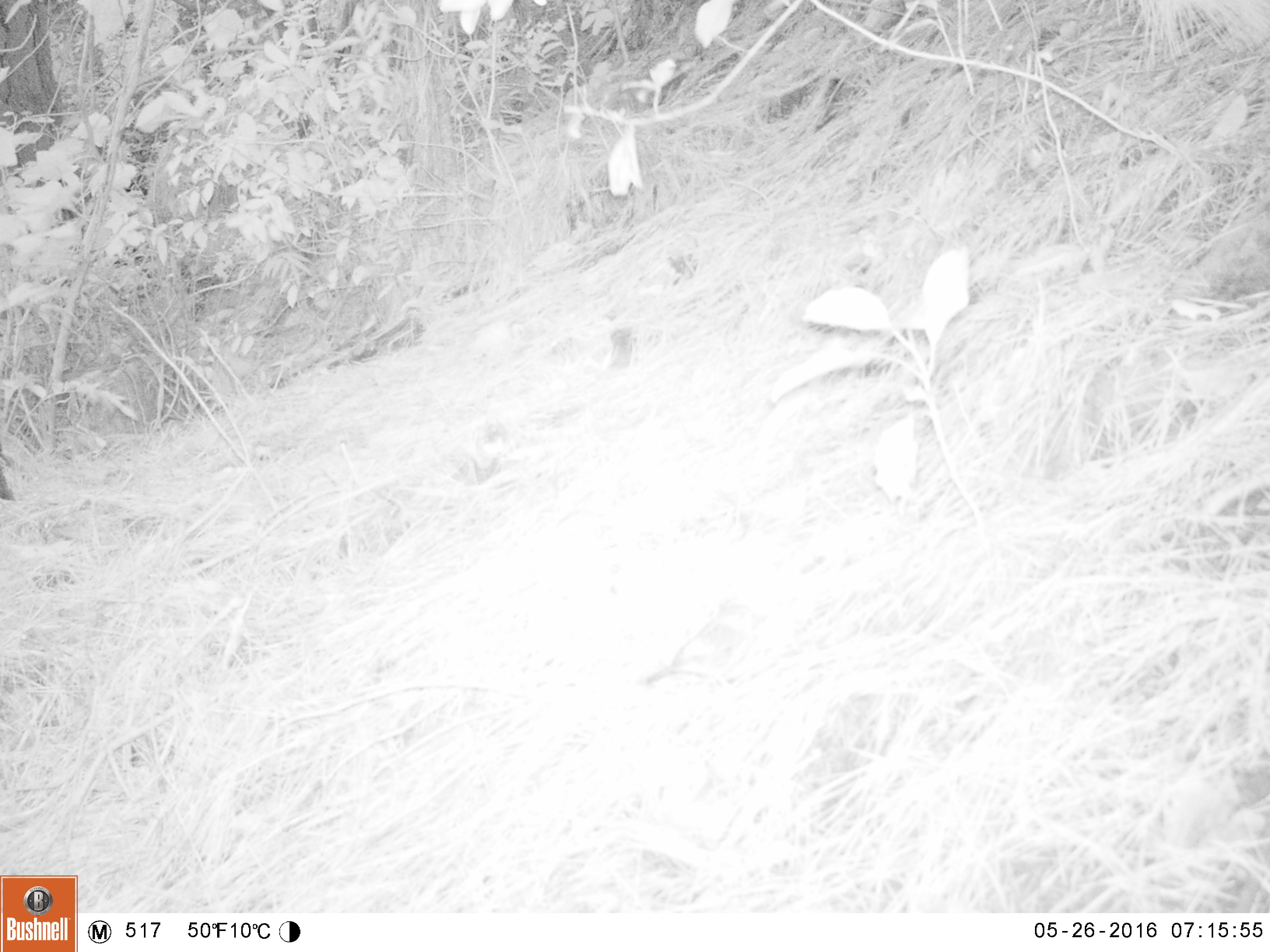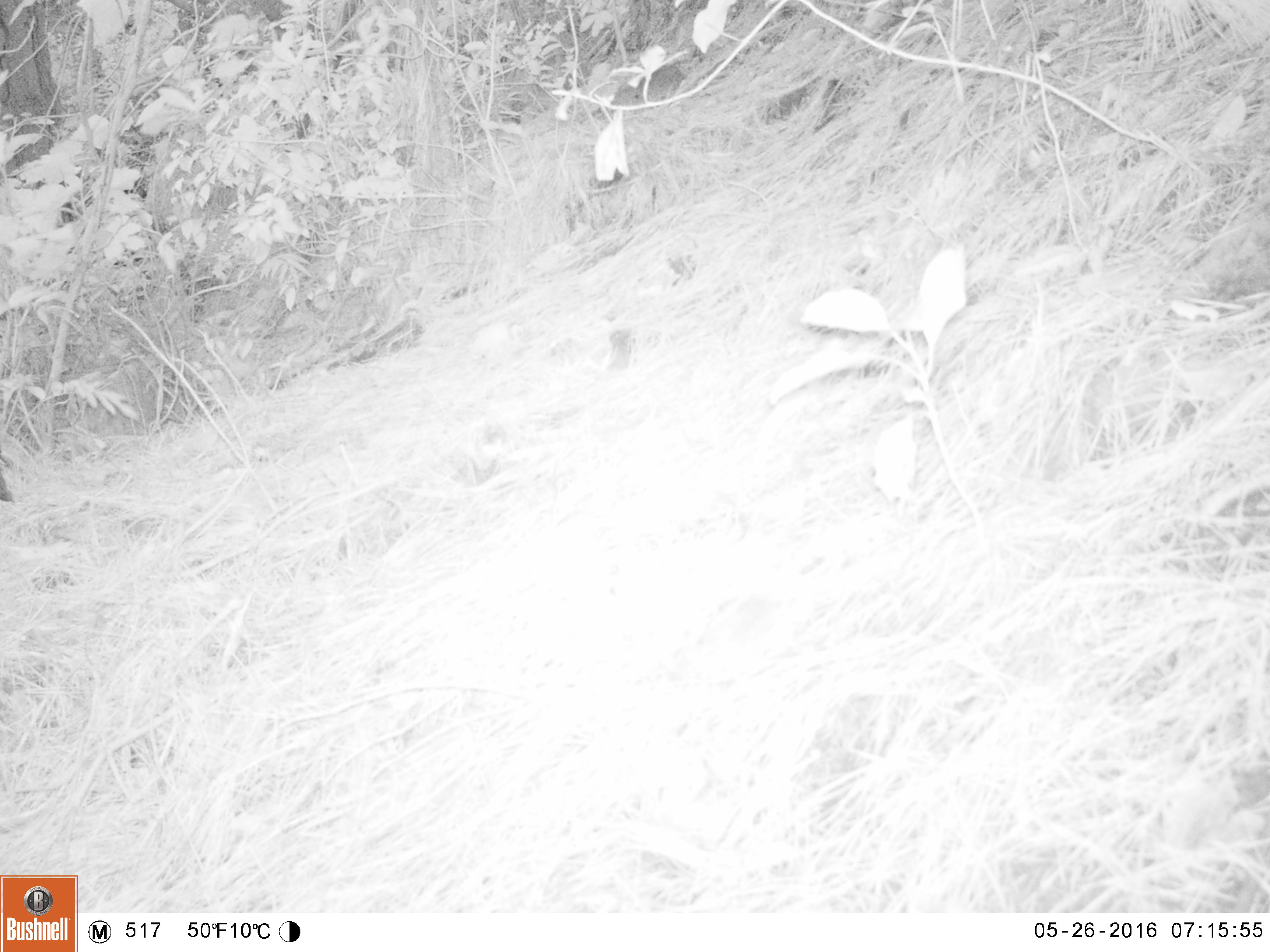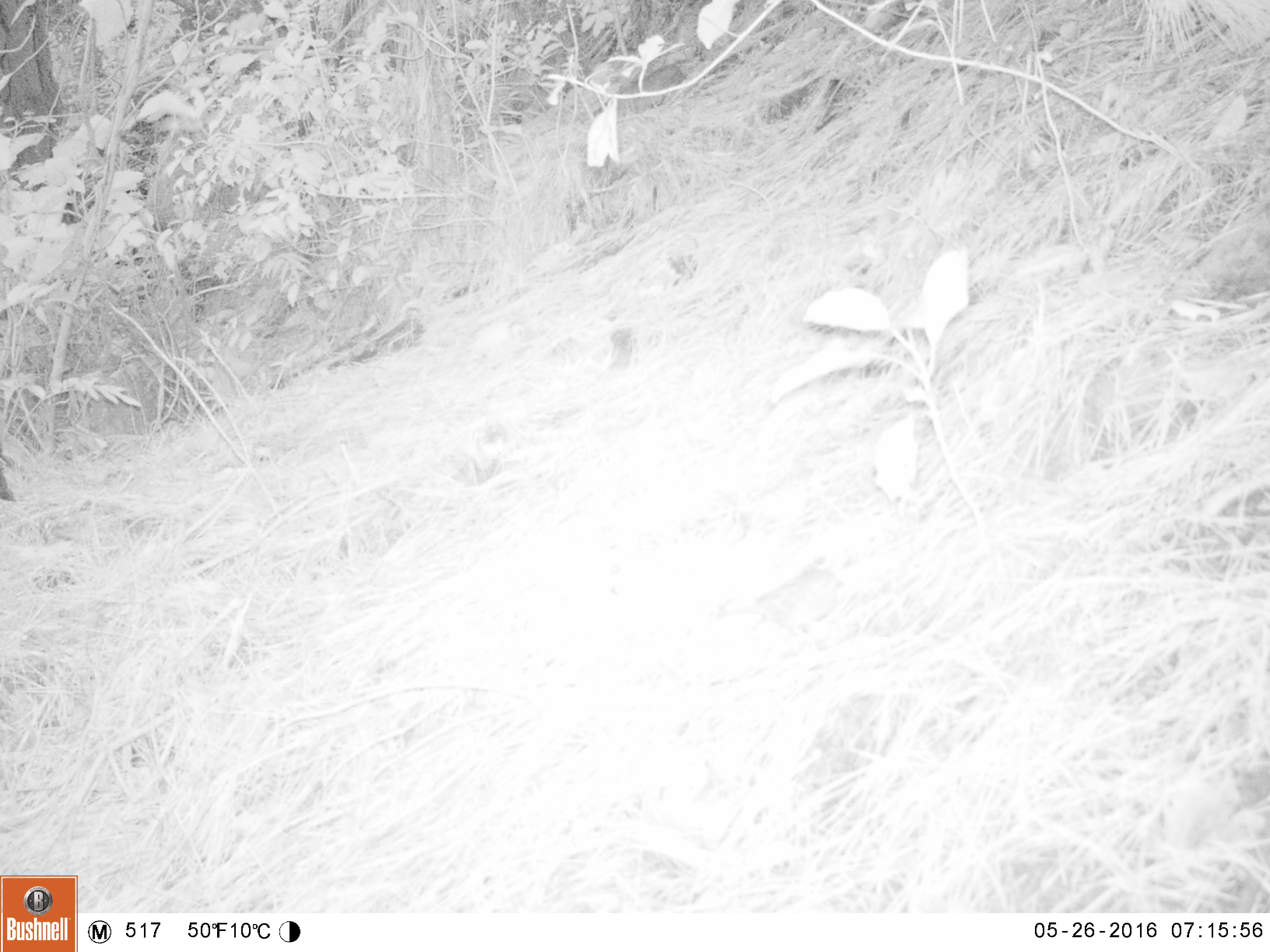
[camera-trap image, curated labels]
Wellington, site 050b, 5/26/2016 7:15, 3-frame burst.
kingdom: Animalia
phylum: Chordata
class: Aves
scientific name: Aves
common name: bird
Bird (Aves).